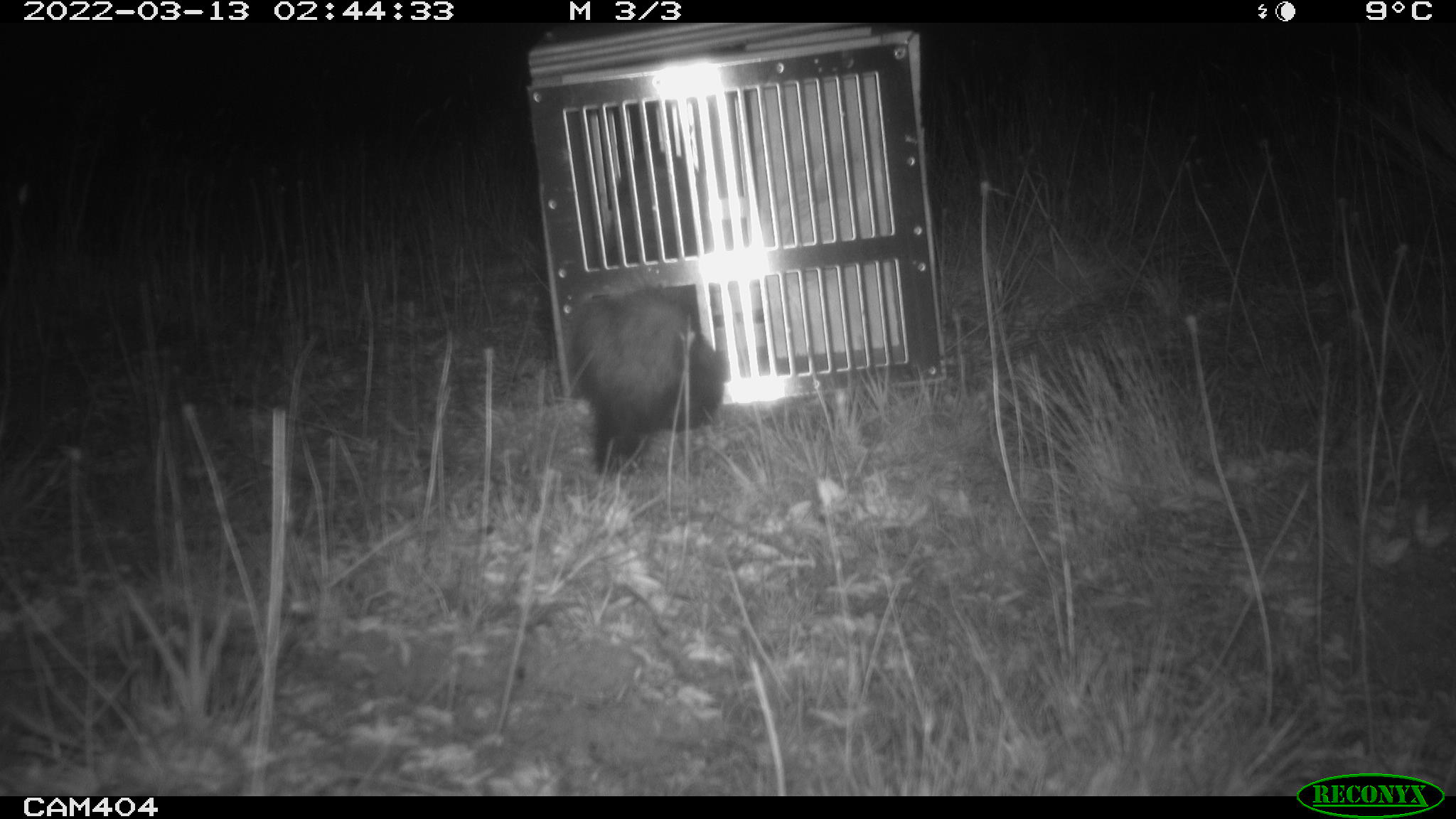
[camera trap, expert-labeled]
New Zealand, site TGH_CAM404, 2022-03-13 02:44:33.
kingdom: Animalia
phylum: Chordata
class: Mammalia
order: Carnivora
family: Mustelidae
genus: Mustela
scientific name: Mustela furo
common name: ferret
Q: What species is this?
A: Ferret (Mustela furo).